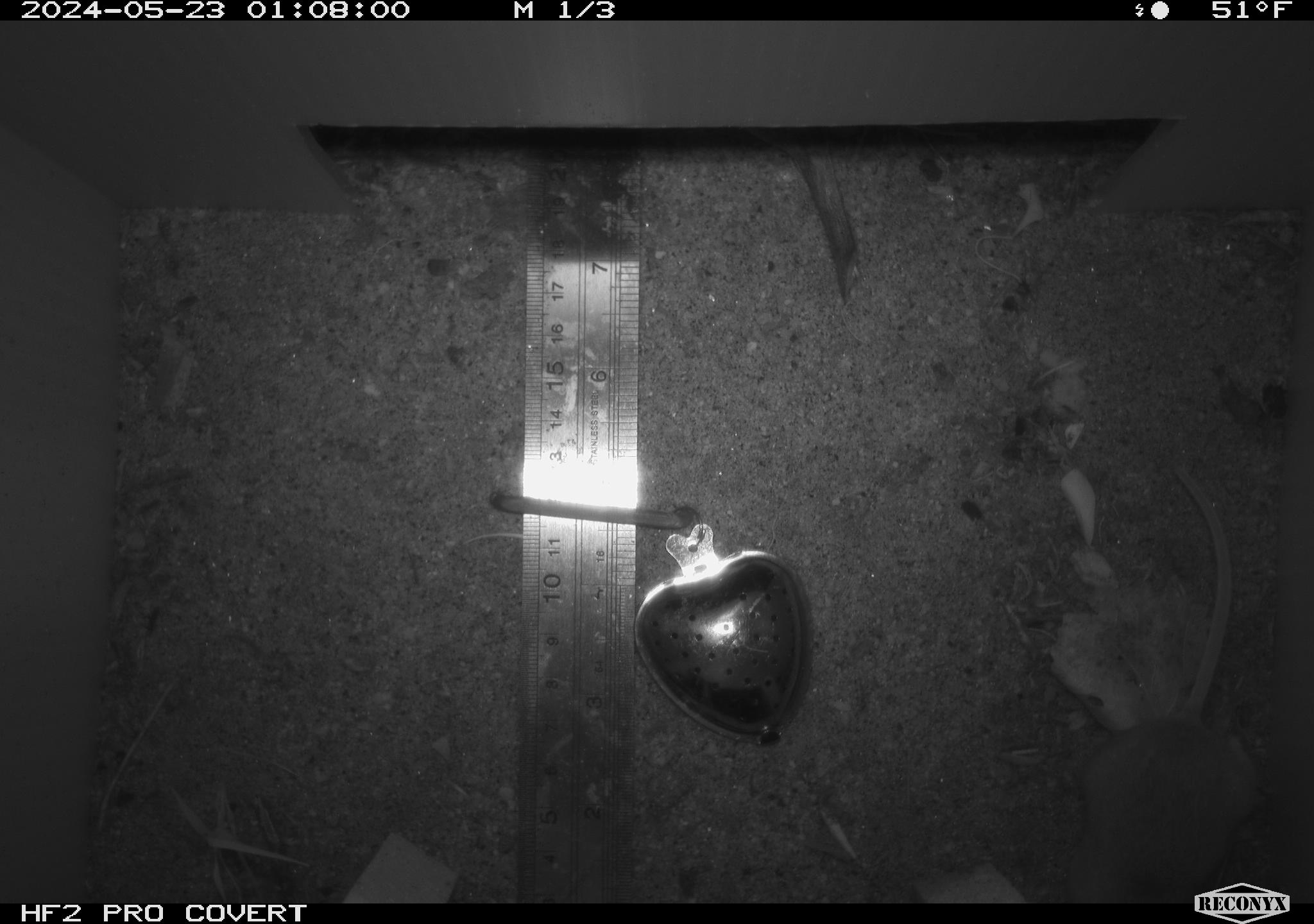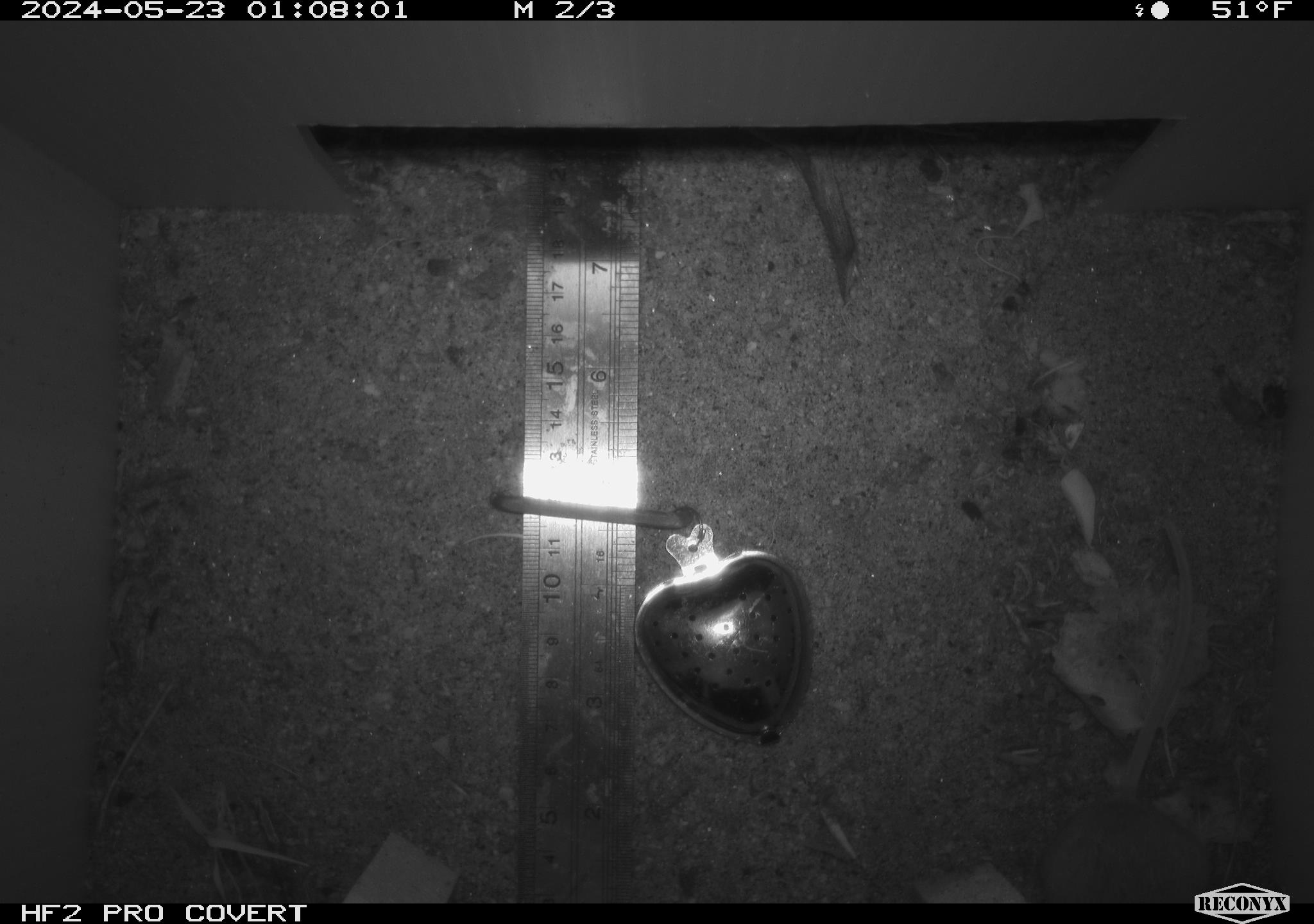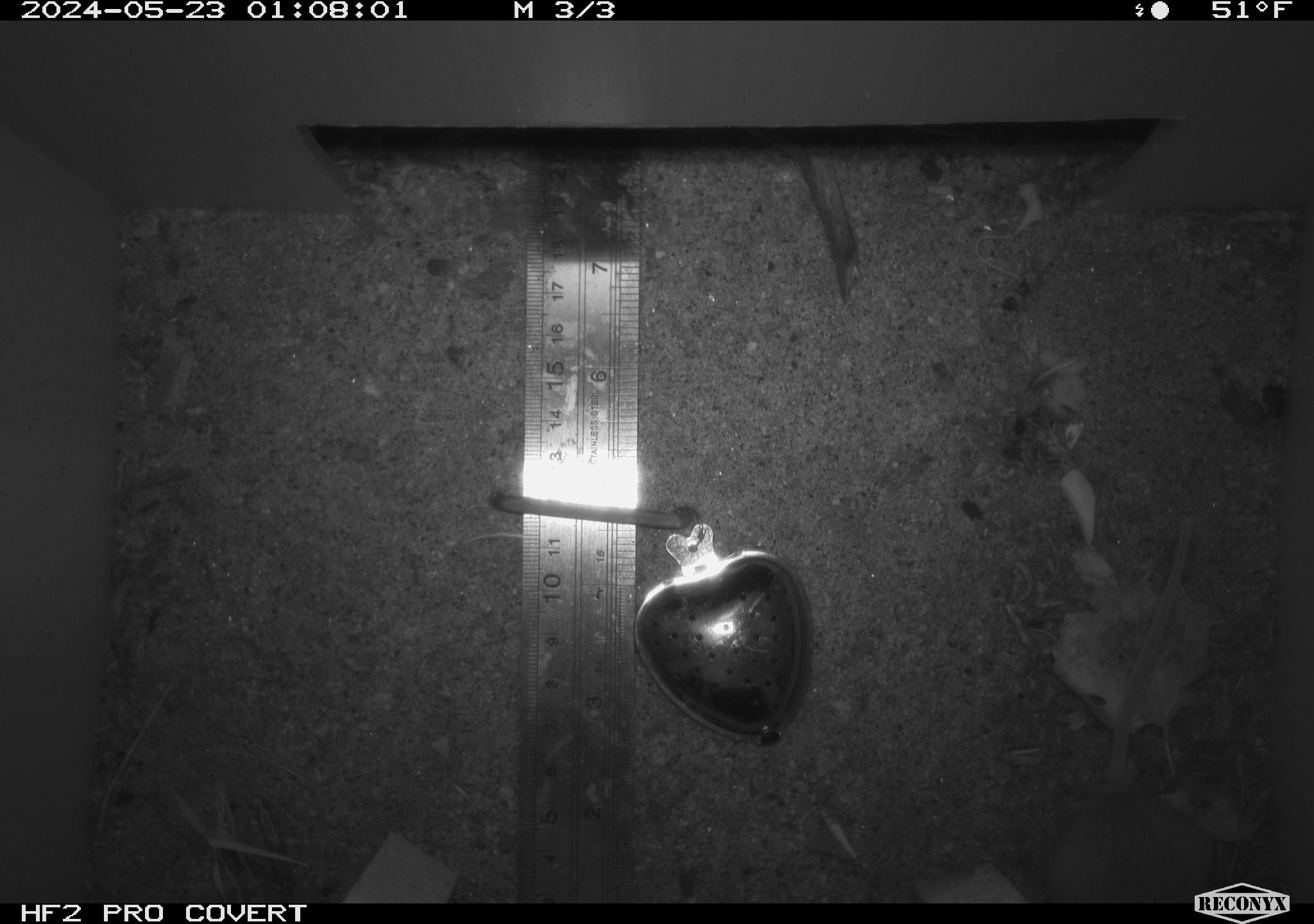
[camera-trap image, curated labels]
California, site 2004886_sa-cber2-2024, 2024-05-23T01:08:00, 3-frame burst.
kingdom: Animalia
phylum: Chordata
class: Mammalia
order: Rodentia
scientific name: Rodentia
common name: mouse species